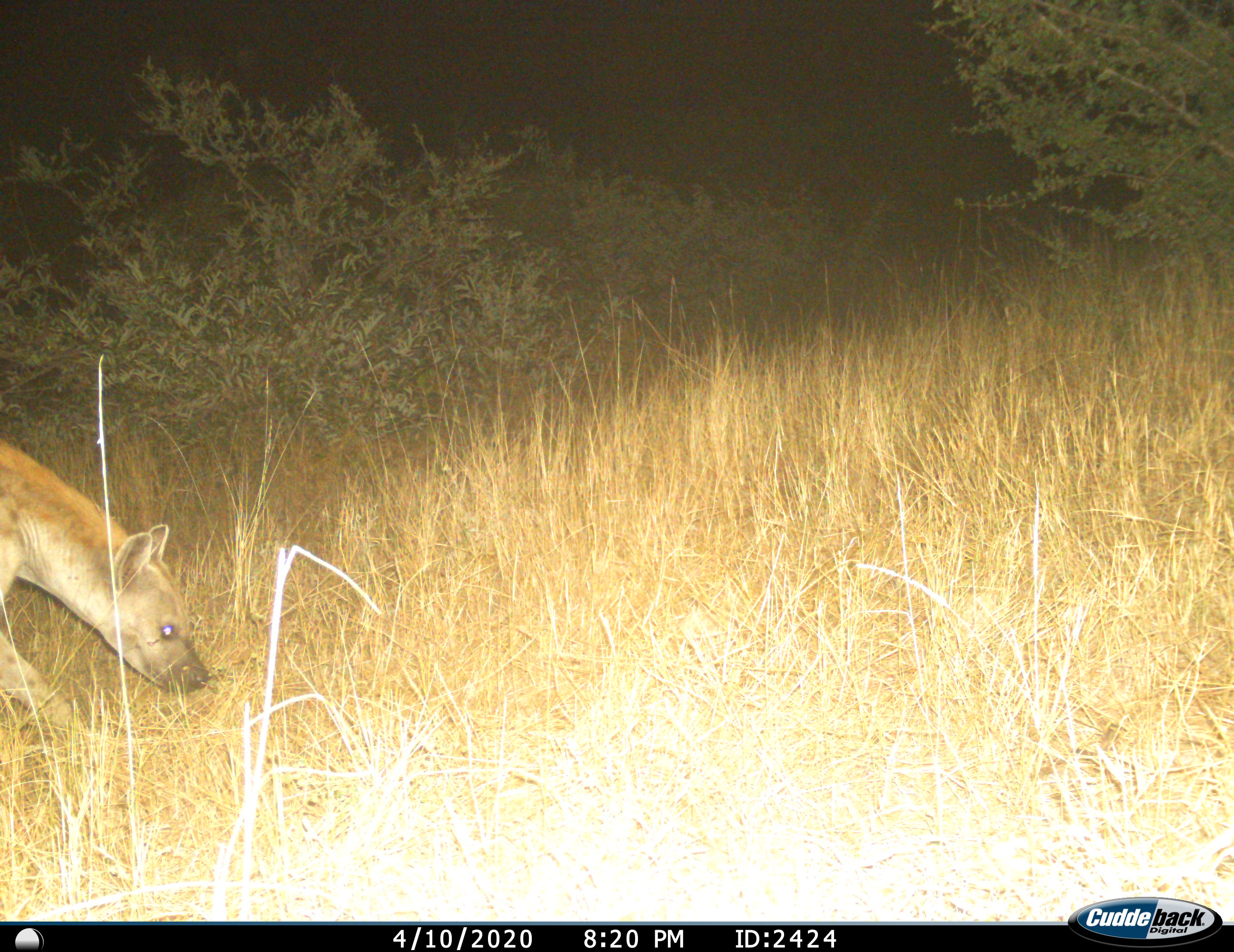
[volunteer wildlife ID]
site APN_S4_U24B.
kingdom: Animalia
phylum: Chordata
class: Mammalia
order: Carnivora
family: Hyaenidae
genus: Crocuta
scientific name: Crocuta crocuta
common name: spotted hyena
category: hyenaspotted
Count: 1.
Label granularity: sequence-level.